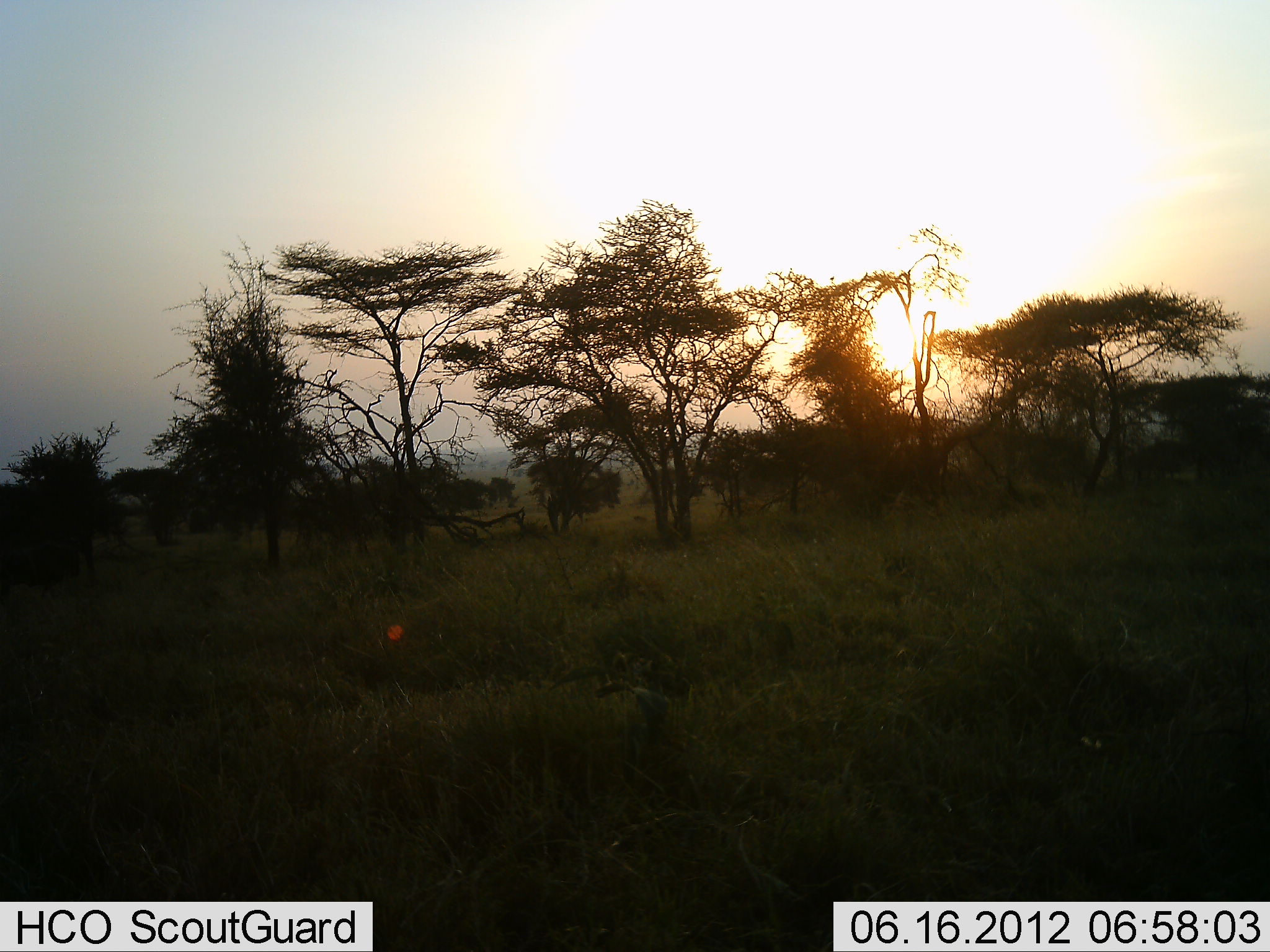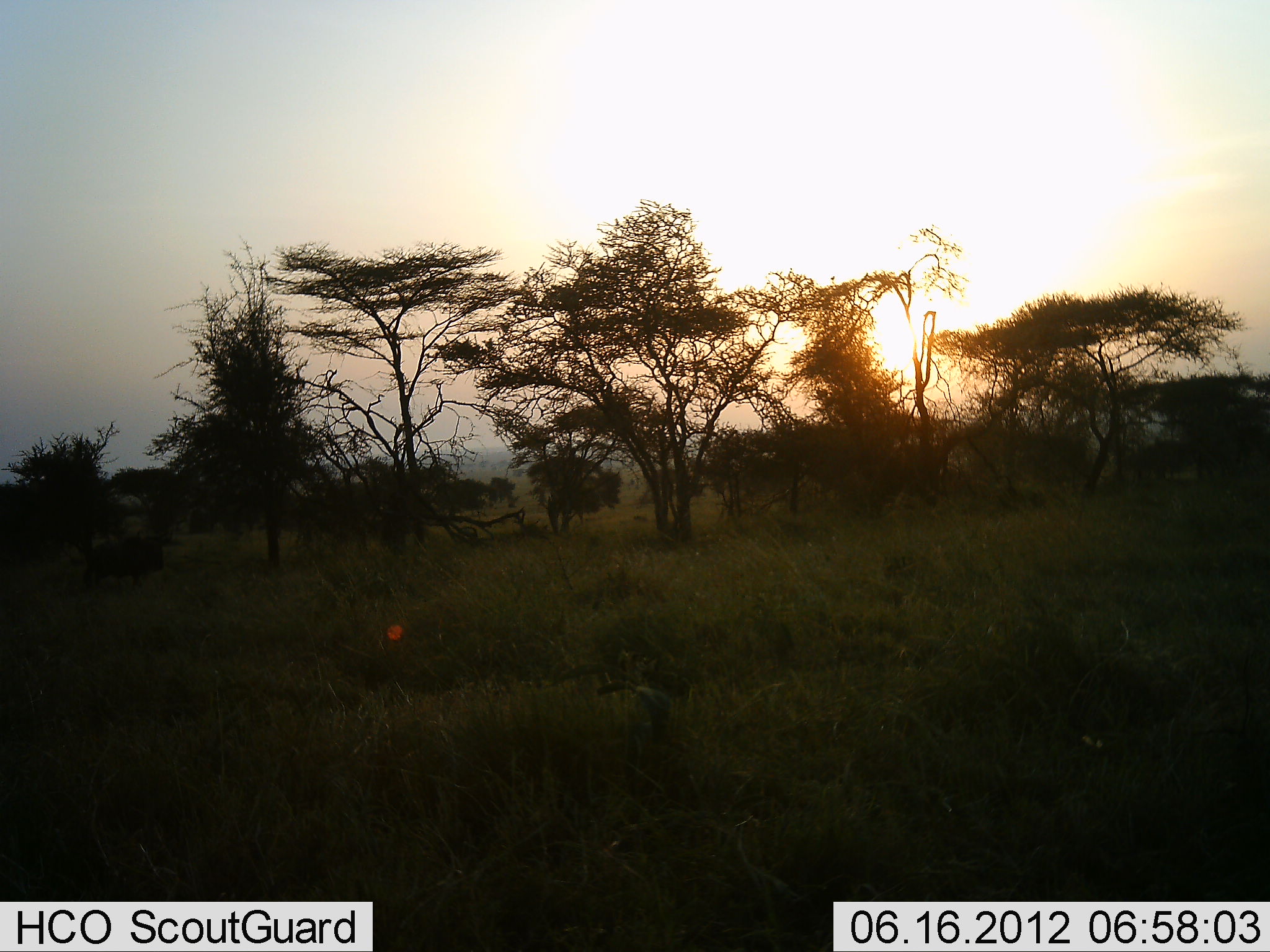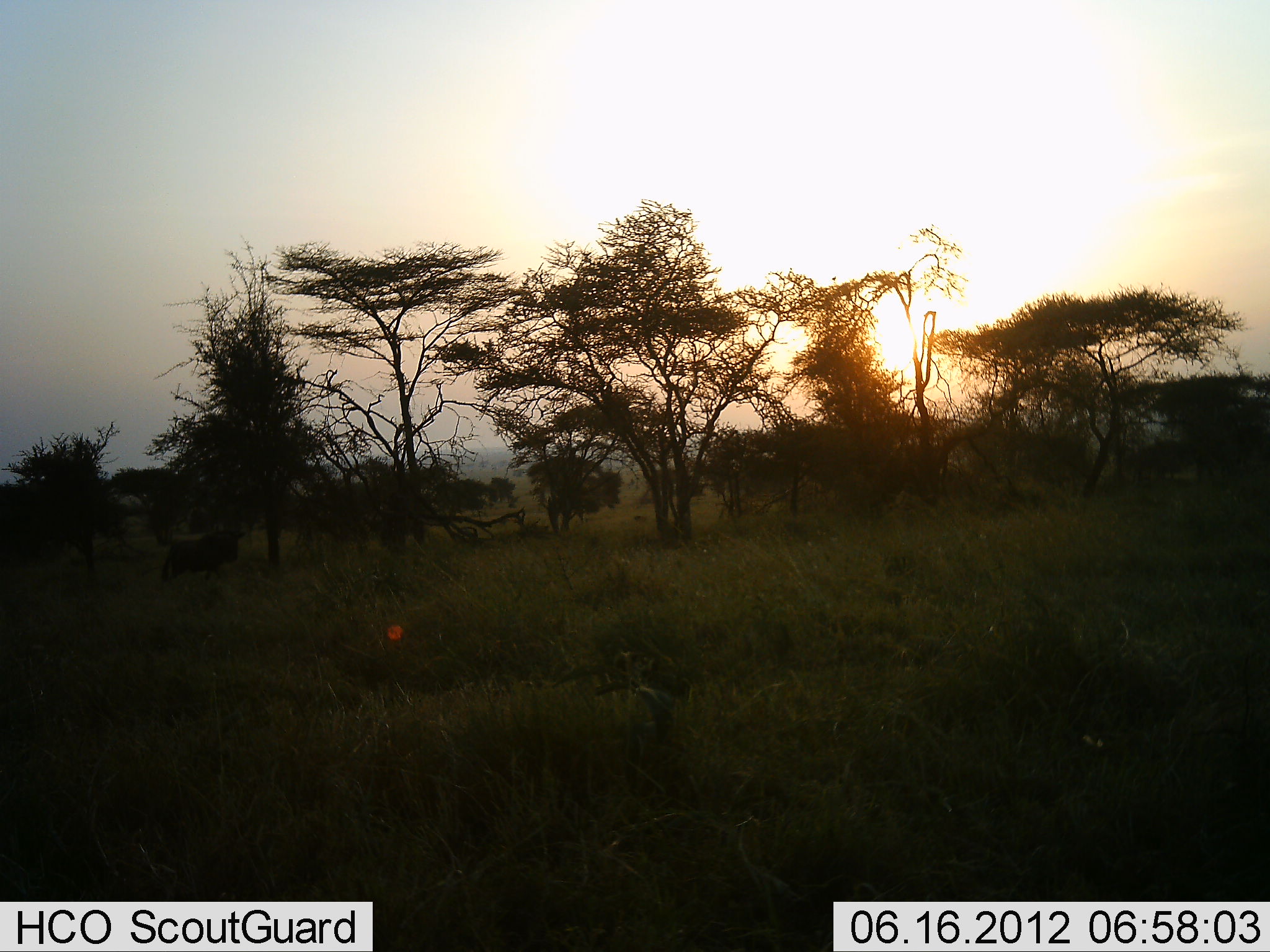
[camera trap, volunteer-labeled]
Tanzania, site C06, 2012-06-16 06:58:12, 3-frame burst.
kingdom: Animalia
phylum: Chordata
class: Mammalia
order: Artiodactyla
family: Bovidae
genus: Connochaetes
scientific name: Connochaetes taurinus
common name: blue wildebeest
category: wildebeest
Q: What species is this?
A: Wildebeest (blue wildebeest) (Connochaetes taurinus).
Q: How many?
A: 1.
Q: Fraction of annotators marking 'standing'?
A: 0%.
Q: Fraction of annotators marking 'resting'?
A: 0%.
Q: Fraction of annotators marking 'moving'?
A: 100%.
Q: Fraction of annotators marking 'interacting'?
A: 10%.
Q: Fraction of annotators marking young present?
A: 0%.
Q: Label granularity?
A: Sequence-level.